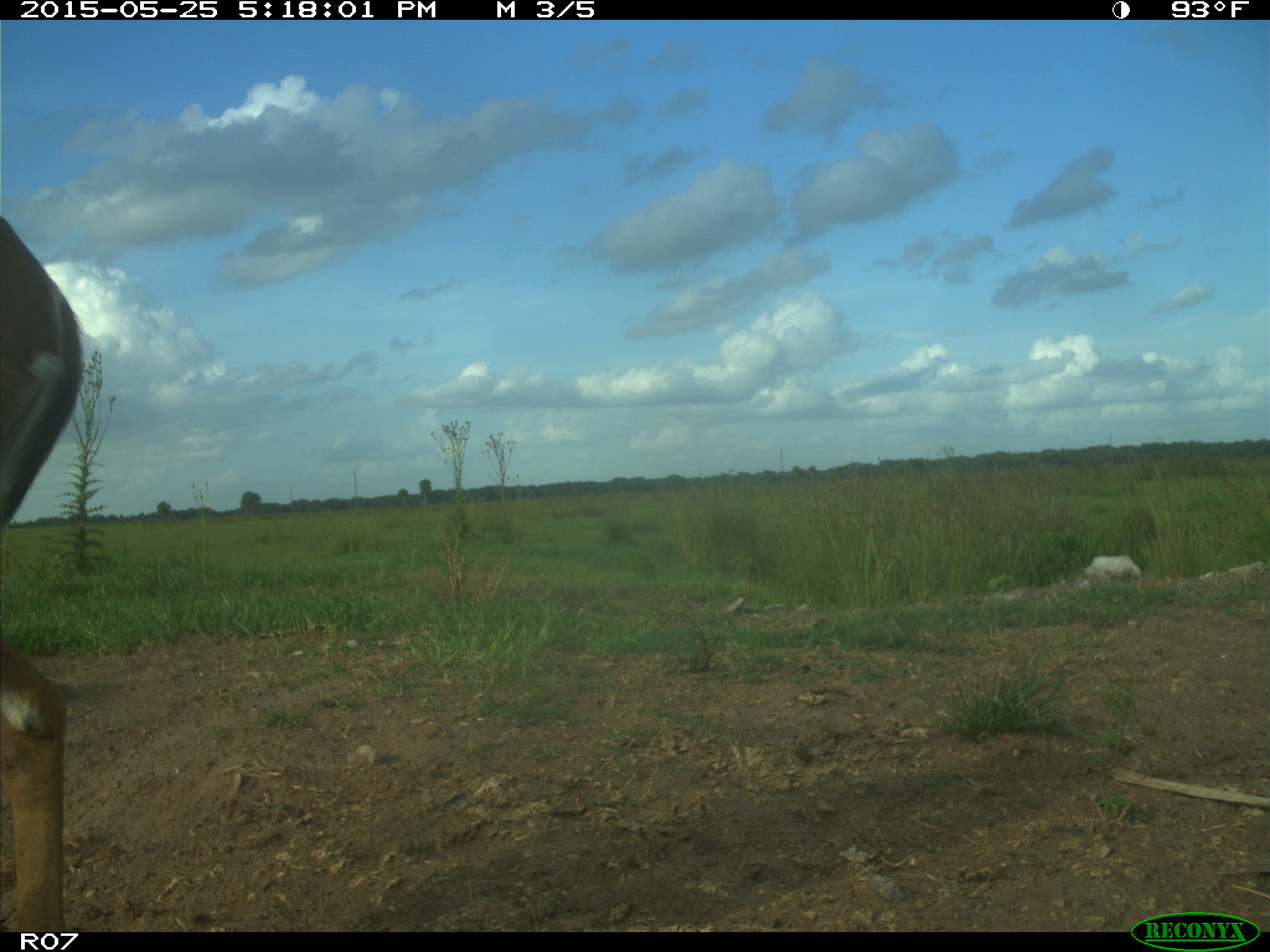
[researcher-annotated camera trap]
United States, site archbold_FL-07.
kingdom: Animalia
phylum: Chordata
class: Mammalia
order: Artiodactyla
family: Cervidae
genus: Odocoileus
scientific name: Odocoileus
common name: deer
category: unidentified deer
Unidentified deer (deer) (Odocoileus).